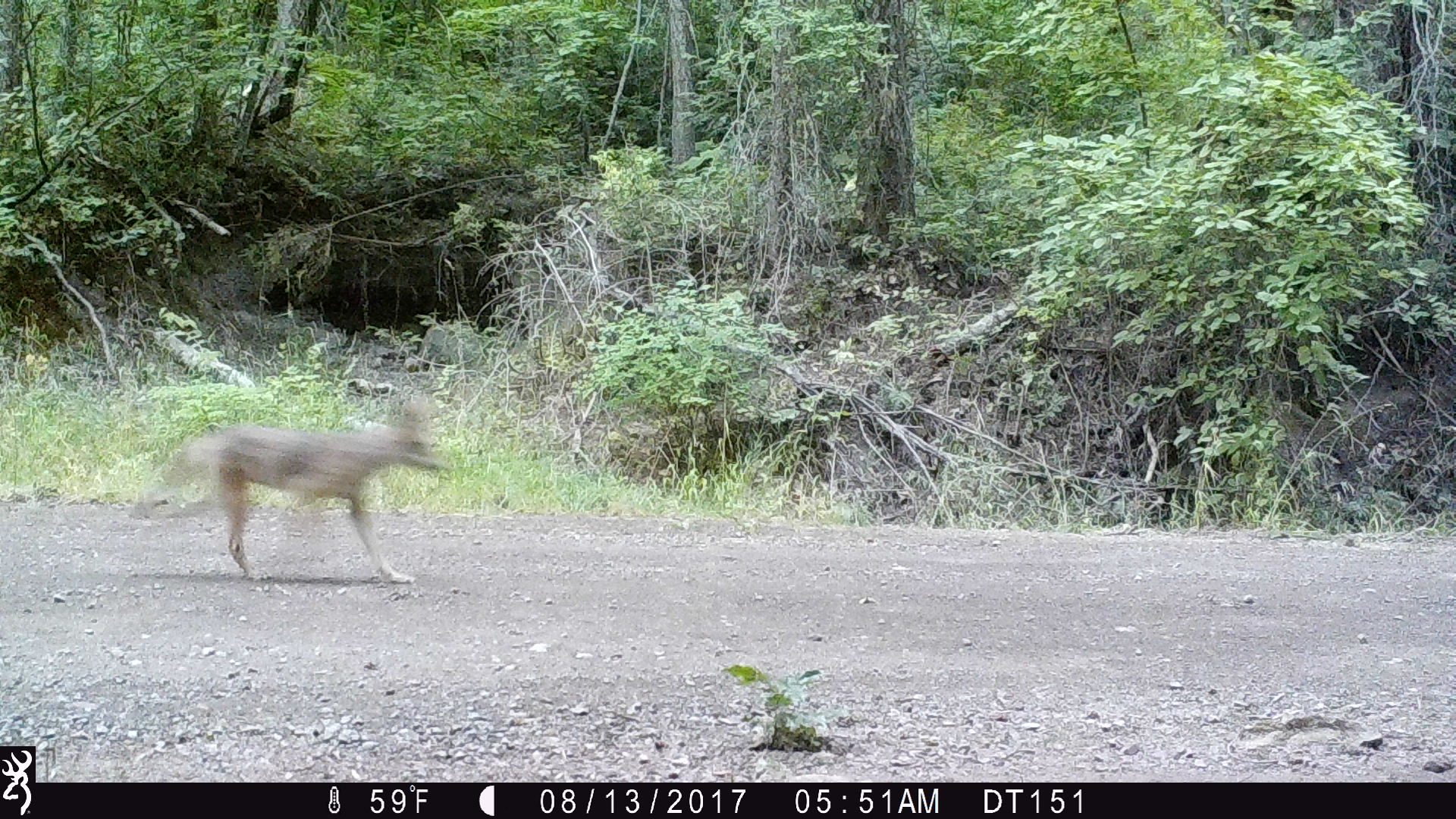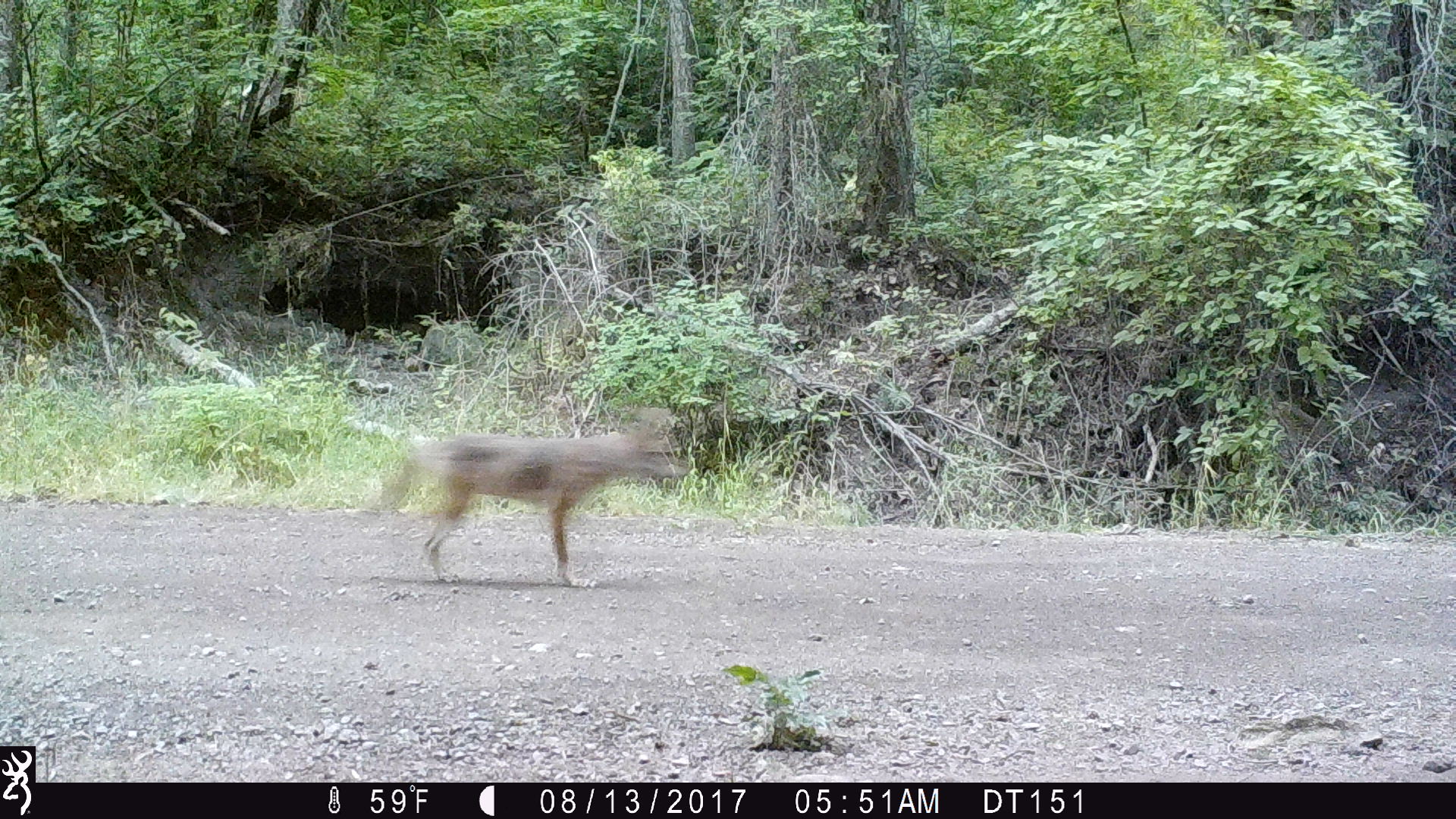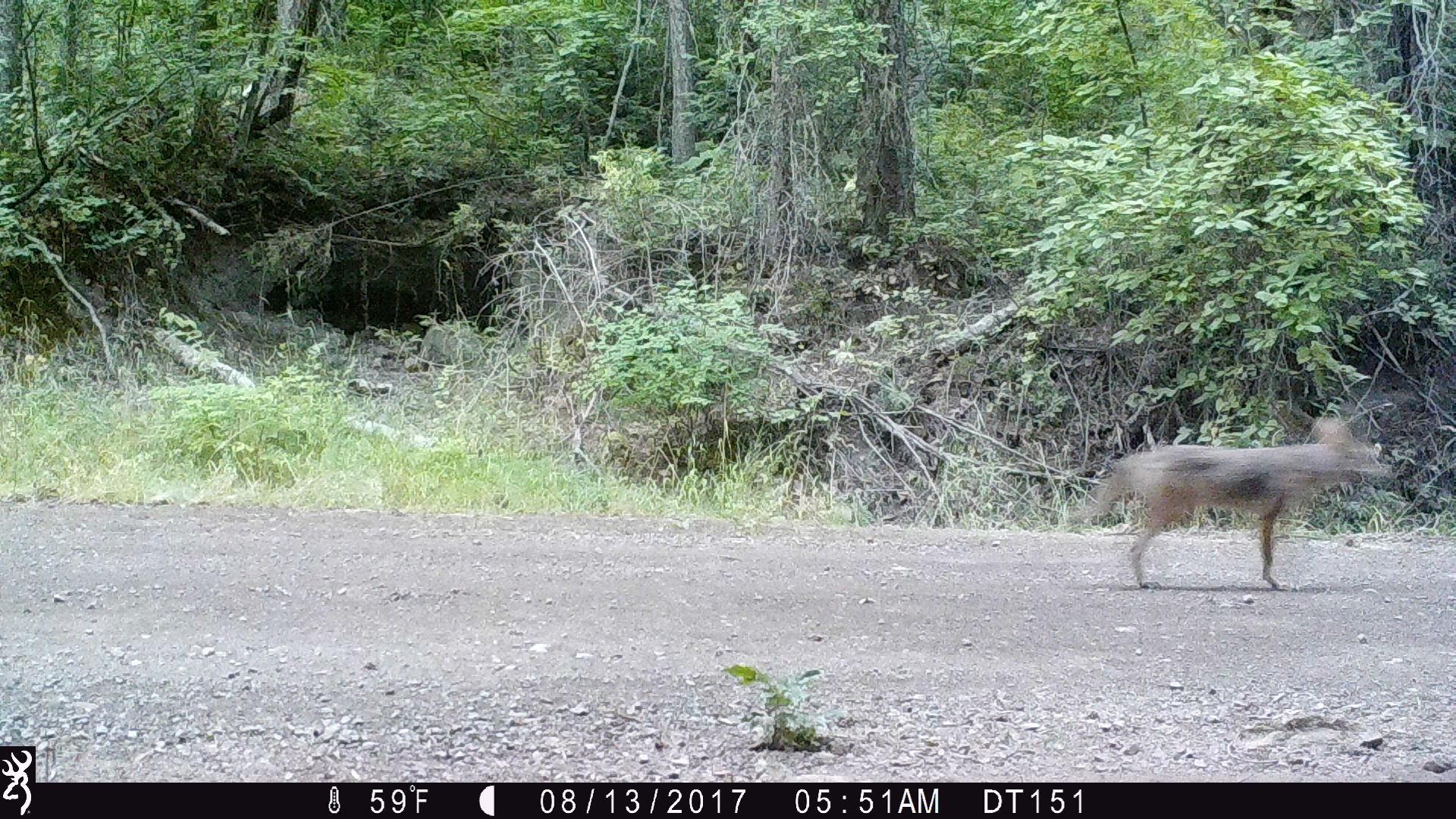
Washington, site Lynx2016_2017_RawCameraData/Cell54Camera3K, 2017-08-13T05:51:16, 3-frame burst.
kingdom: Animalia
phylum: Chordata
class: Mammalia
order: Carnivora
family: Canidae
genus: Canis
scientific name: Canis latrans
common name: coyote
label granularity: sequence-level